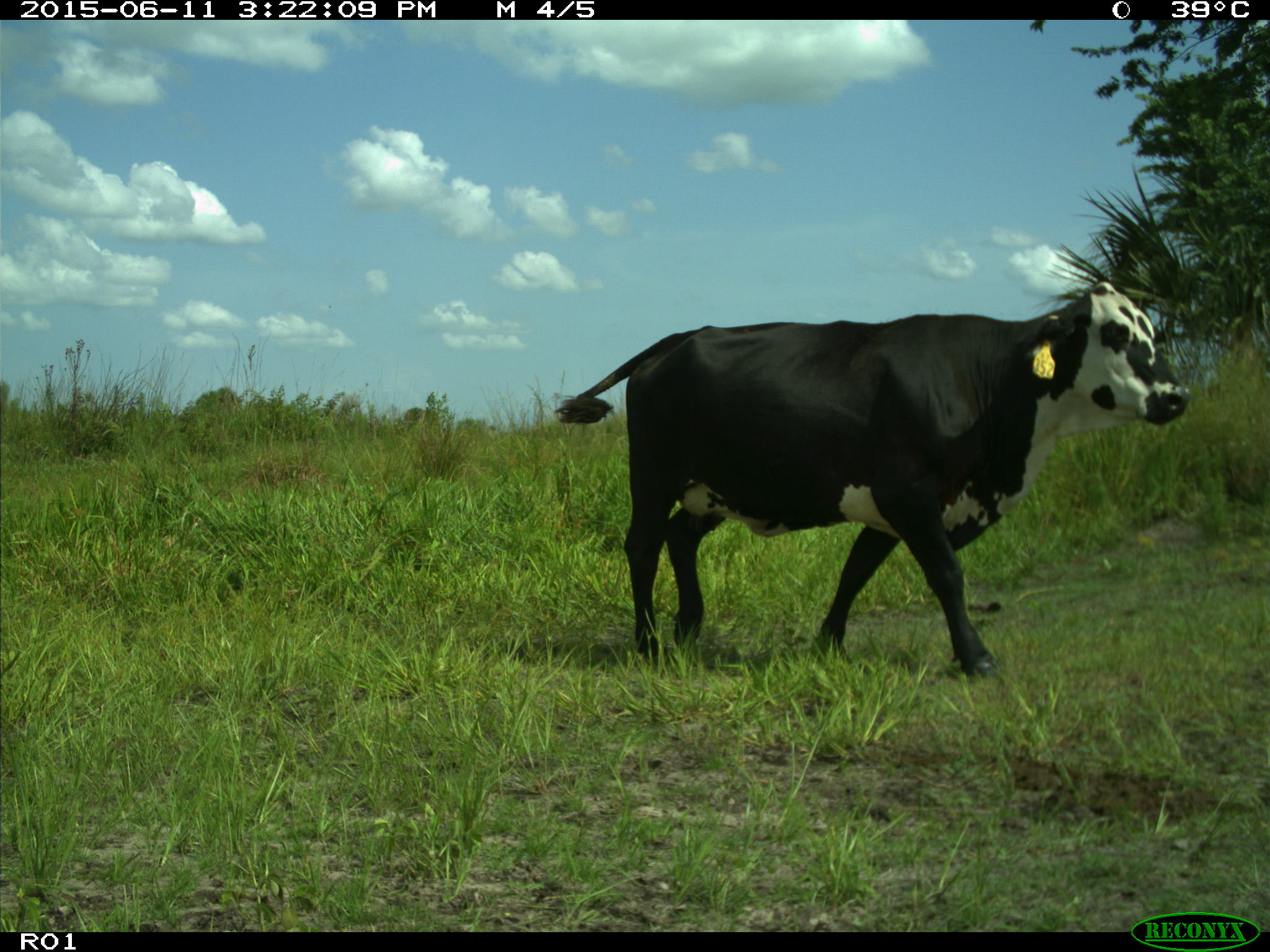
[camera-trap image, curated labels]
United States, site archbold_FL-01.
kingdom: Animalia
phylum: Chordata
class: Mammalia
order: Artiodactyla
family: Bovidae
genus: Bos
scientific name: Bos taurus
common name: domestic cow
Bos taurus (domestic cow).